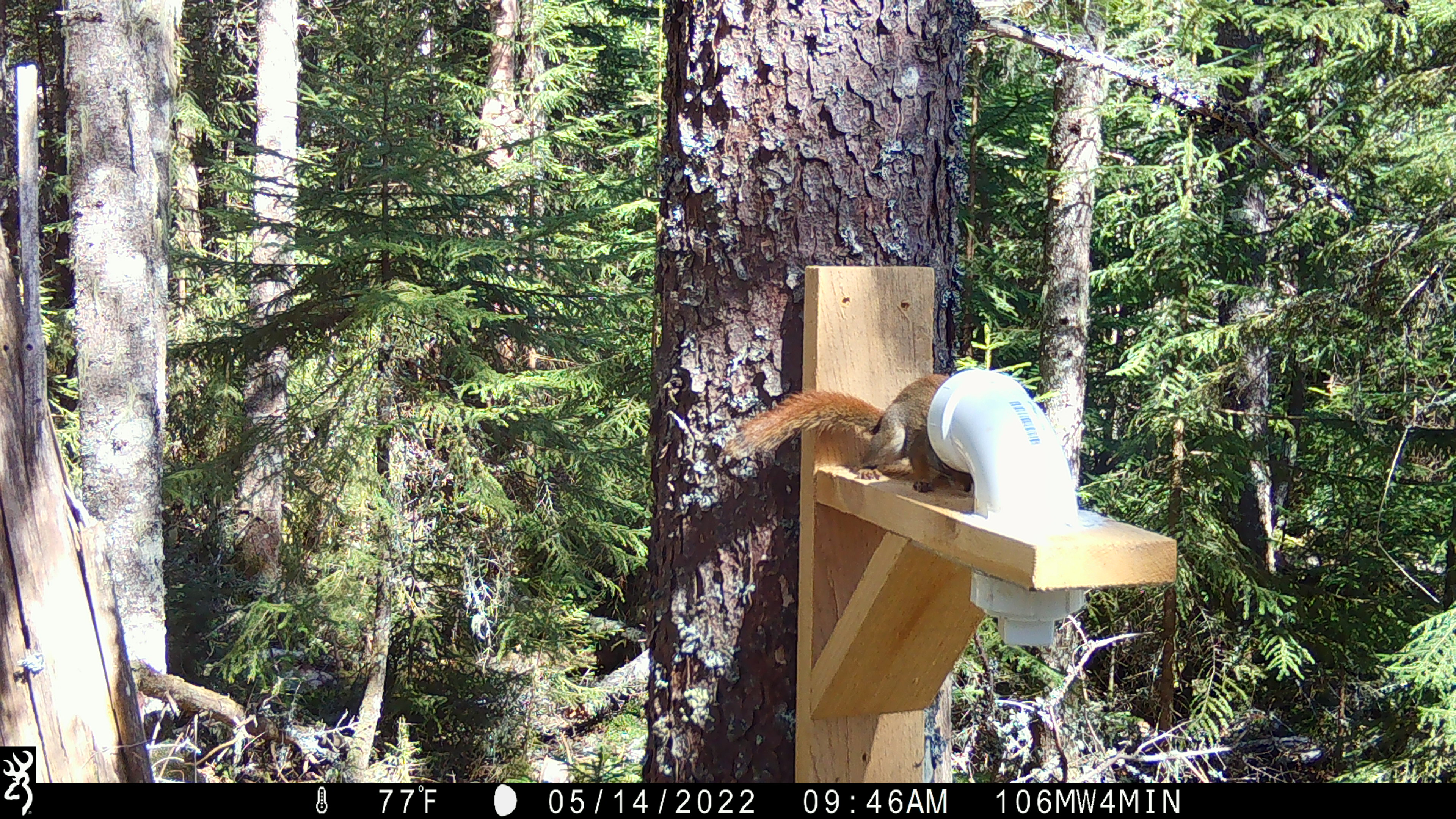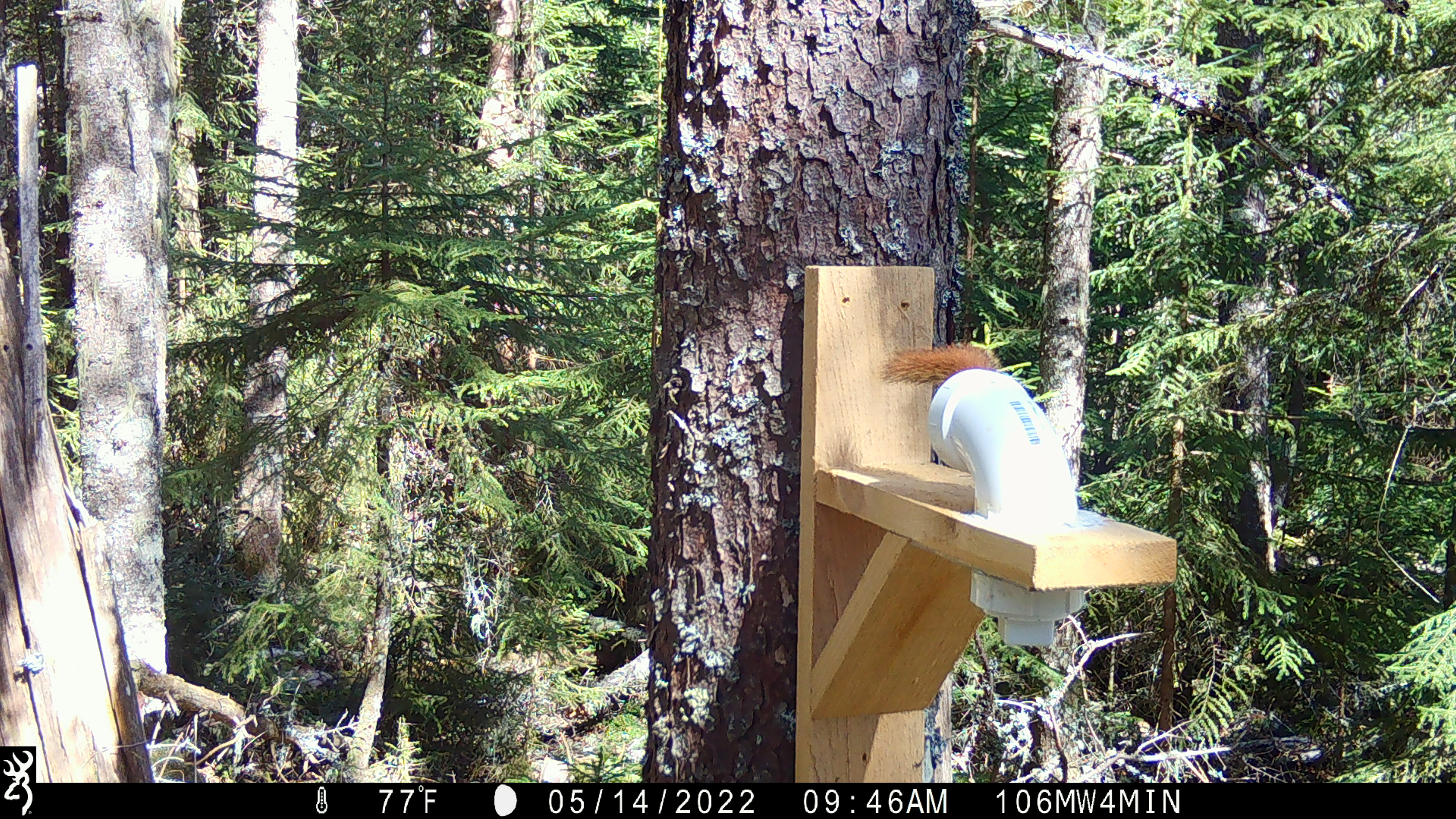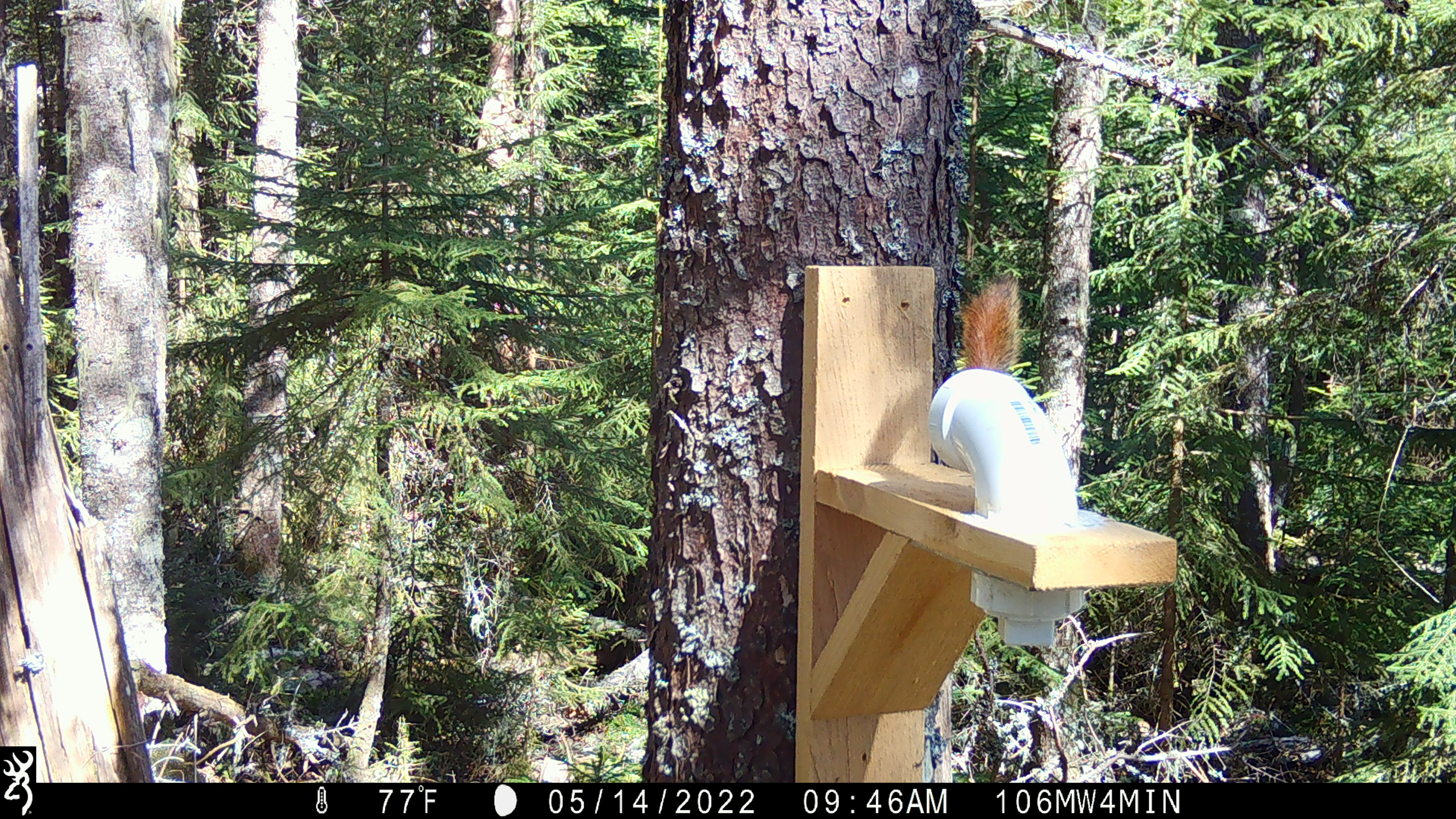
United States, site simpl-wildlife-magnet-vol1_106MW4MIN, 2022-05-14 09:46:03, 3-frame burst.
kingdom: Animalia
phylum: Chordata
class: Mammalia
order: Rodentia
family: Sciuridae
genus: Tamiasciurus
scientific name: Tamiasciurus hudsonicus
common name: red squirrel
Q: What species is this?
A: Red squirrel (Tamiasciurus hudsonicus).